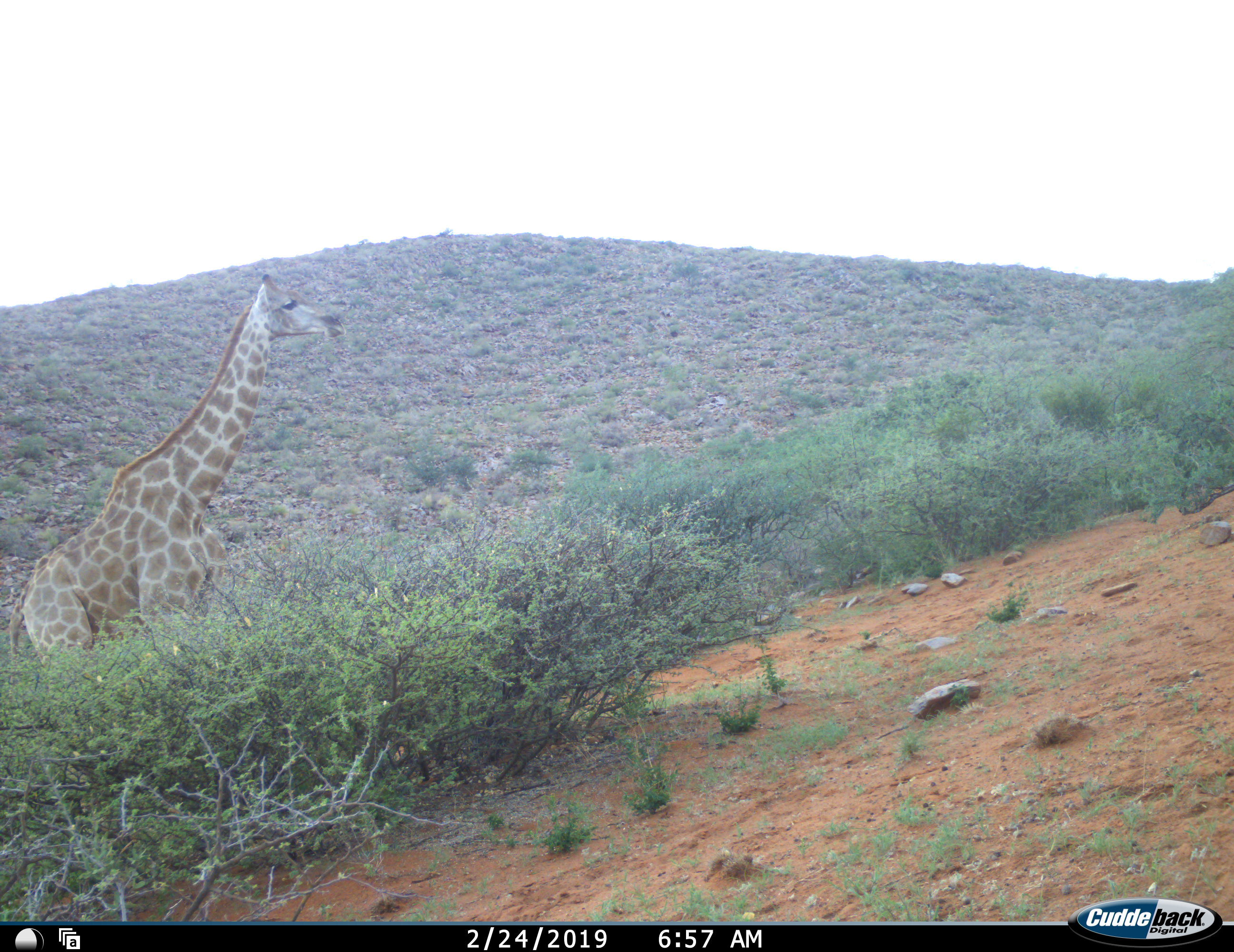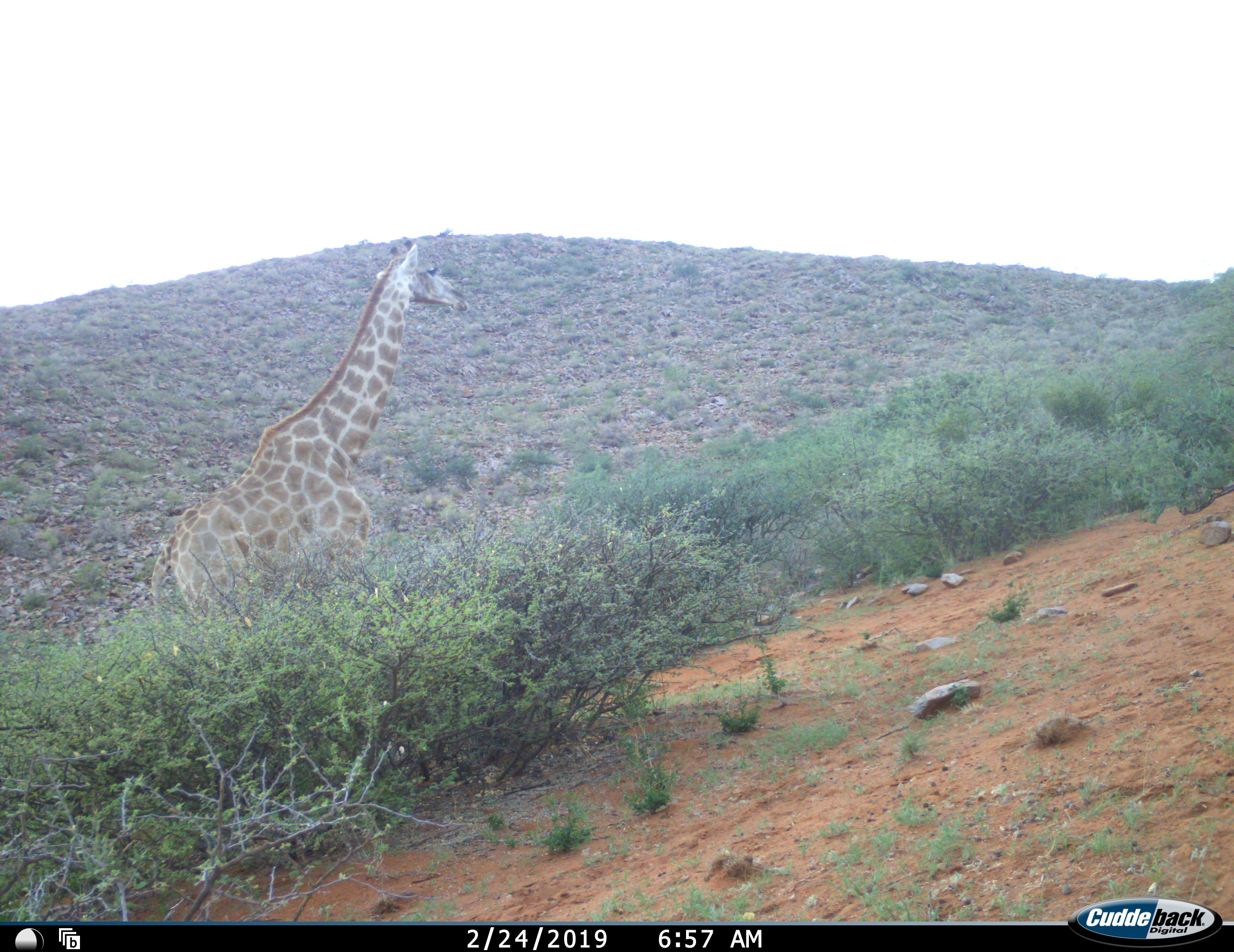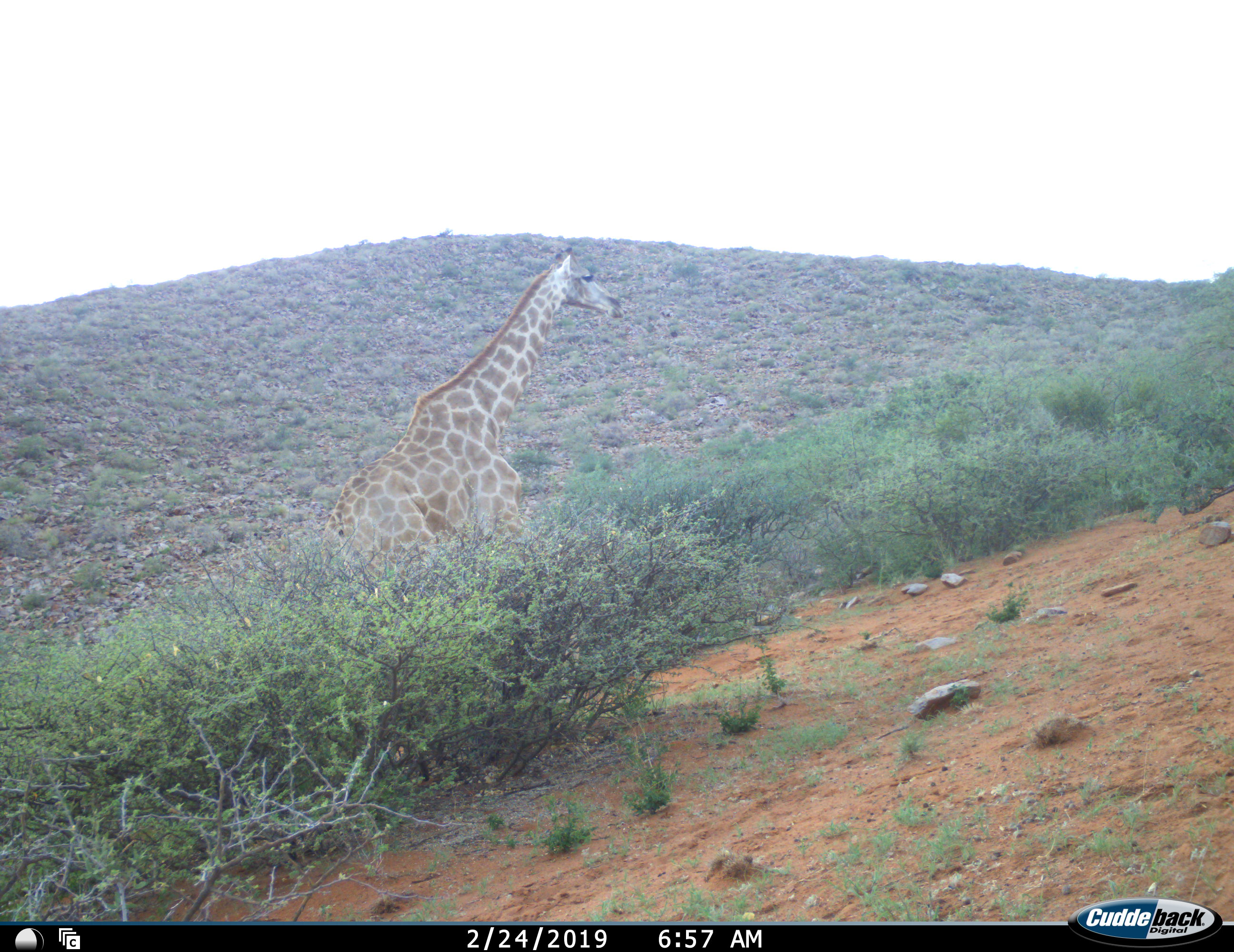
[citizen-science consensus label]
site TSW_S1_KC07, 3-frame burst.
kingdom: Animalia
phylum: Chordata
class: Mammalia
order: Artiodactyla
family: Giraffidae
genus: Giraffa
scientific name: Giraffa camelopardalis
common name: giraffe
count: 1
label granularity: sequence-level